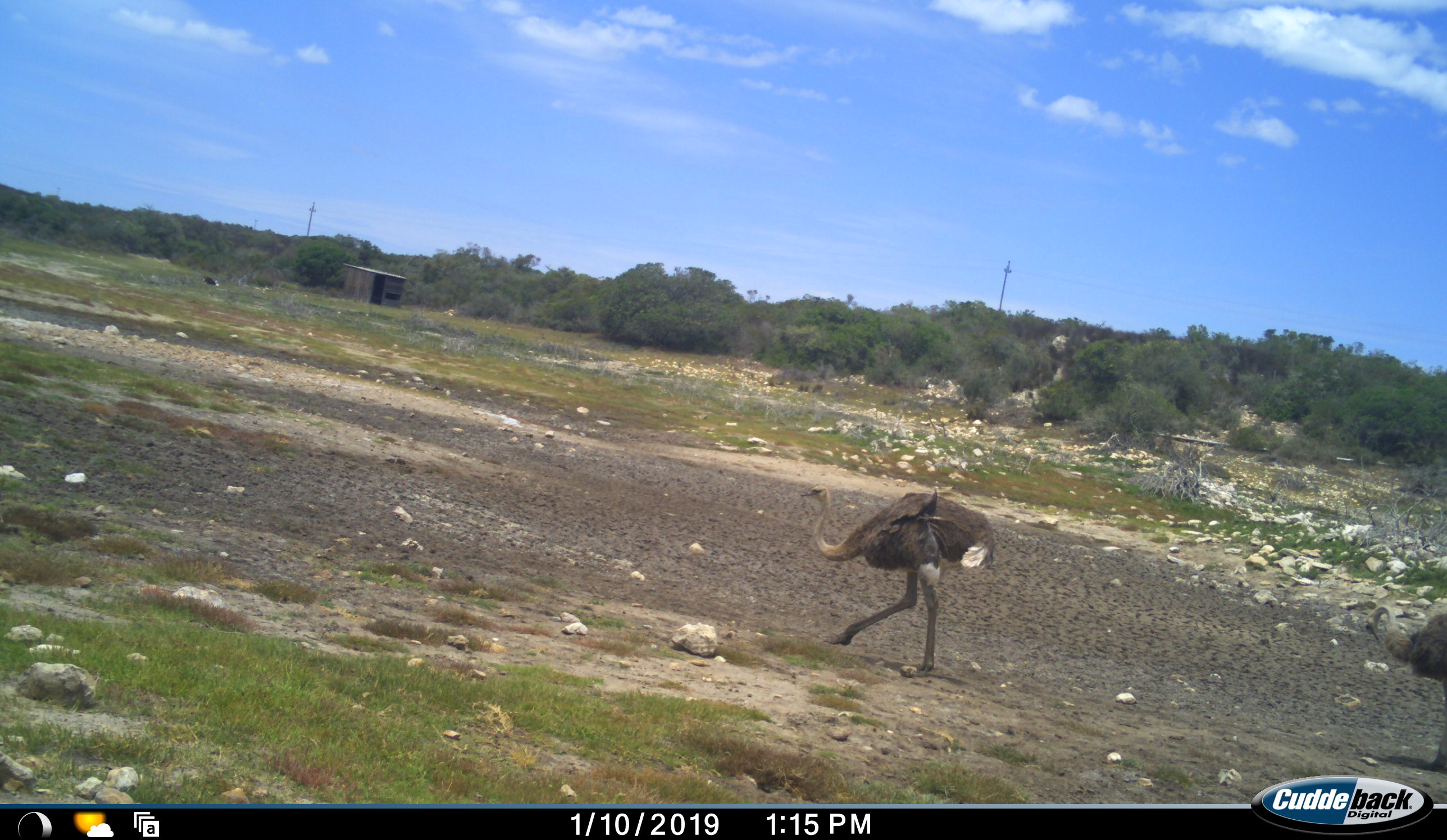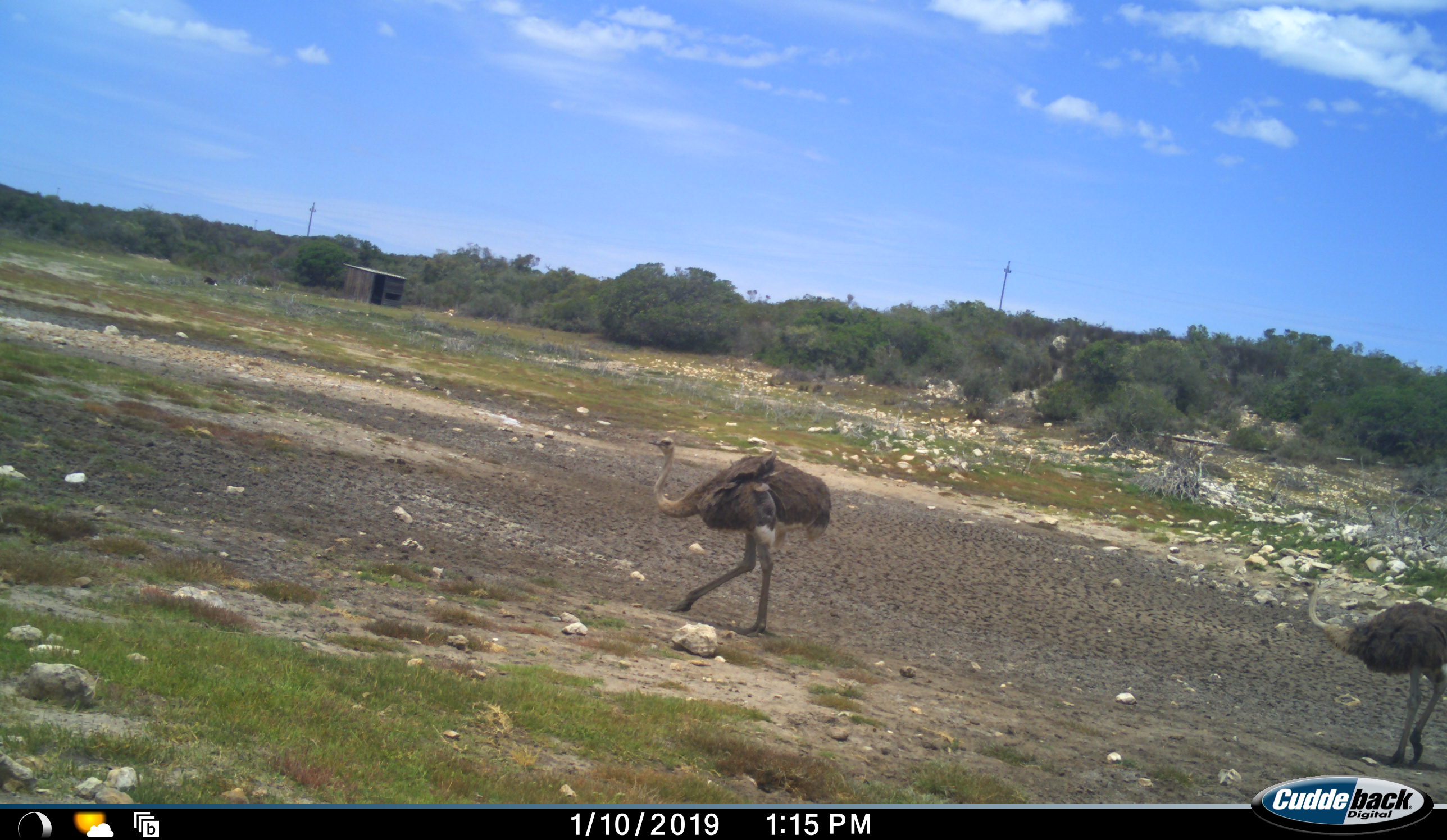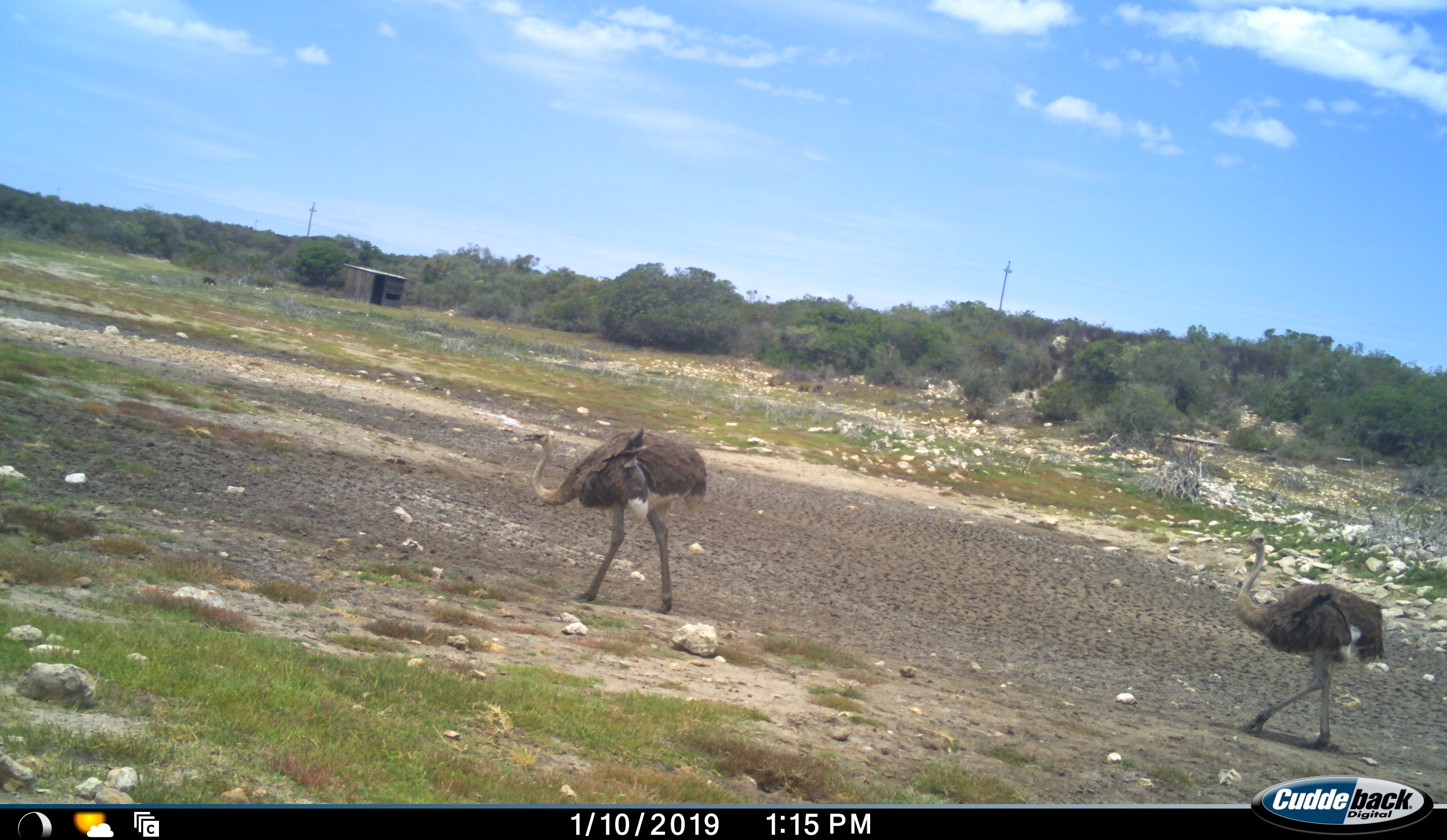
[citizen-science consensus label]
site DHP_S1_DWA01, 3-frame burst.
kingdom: Animalia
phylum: Chordata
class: Aves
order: Struthioniformes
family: Struthionidae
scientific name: Struthionidae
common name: ostrich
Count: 2.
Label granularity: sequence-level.